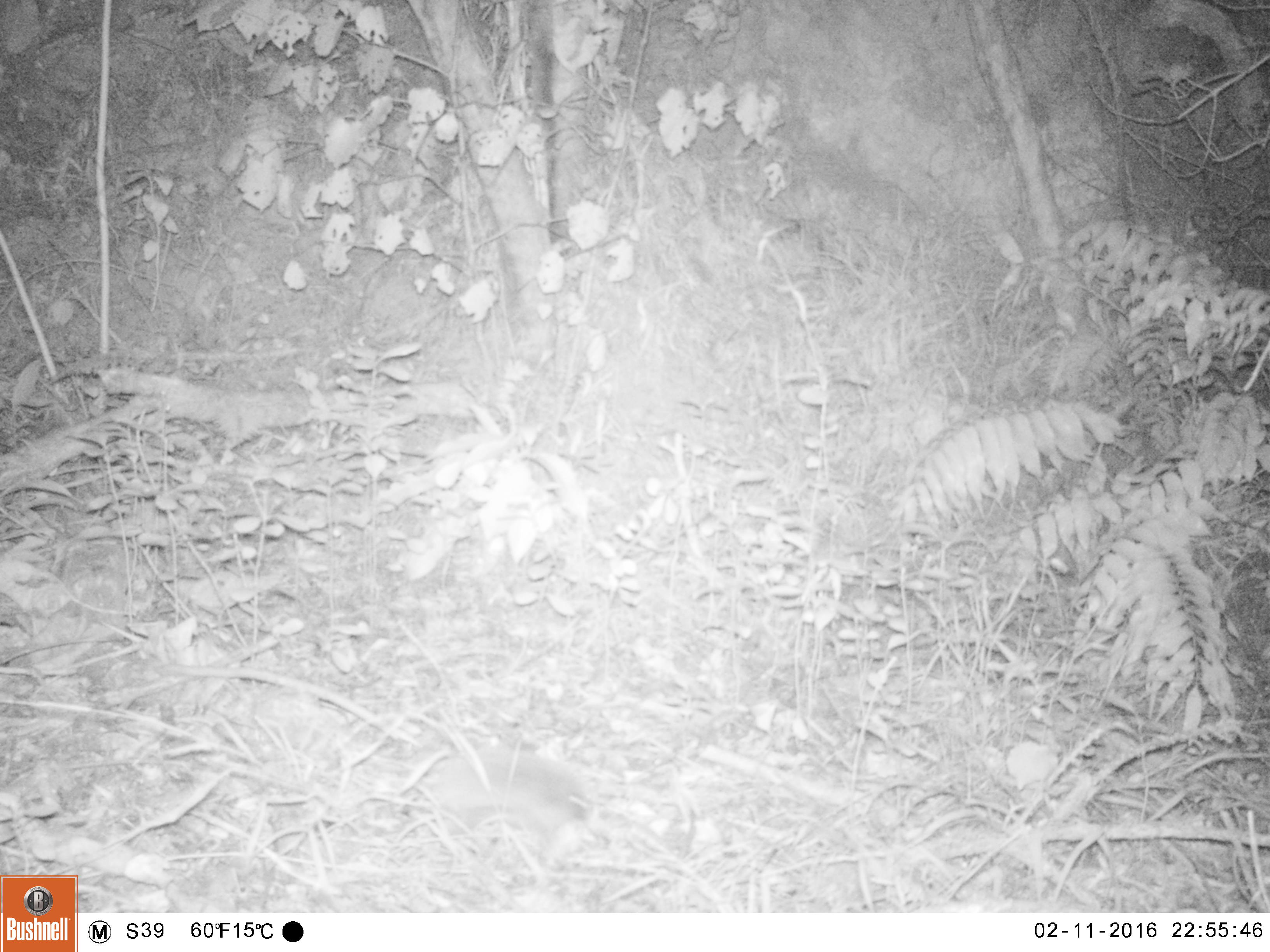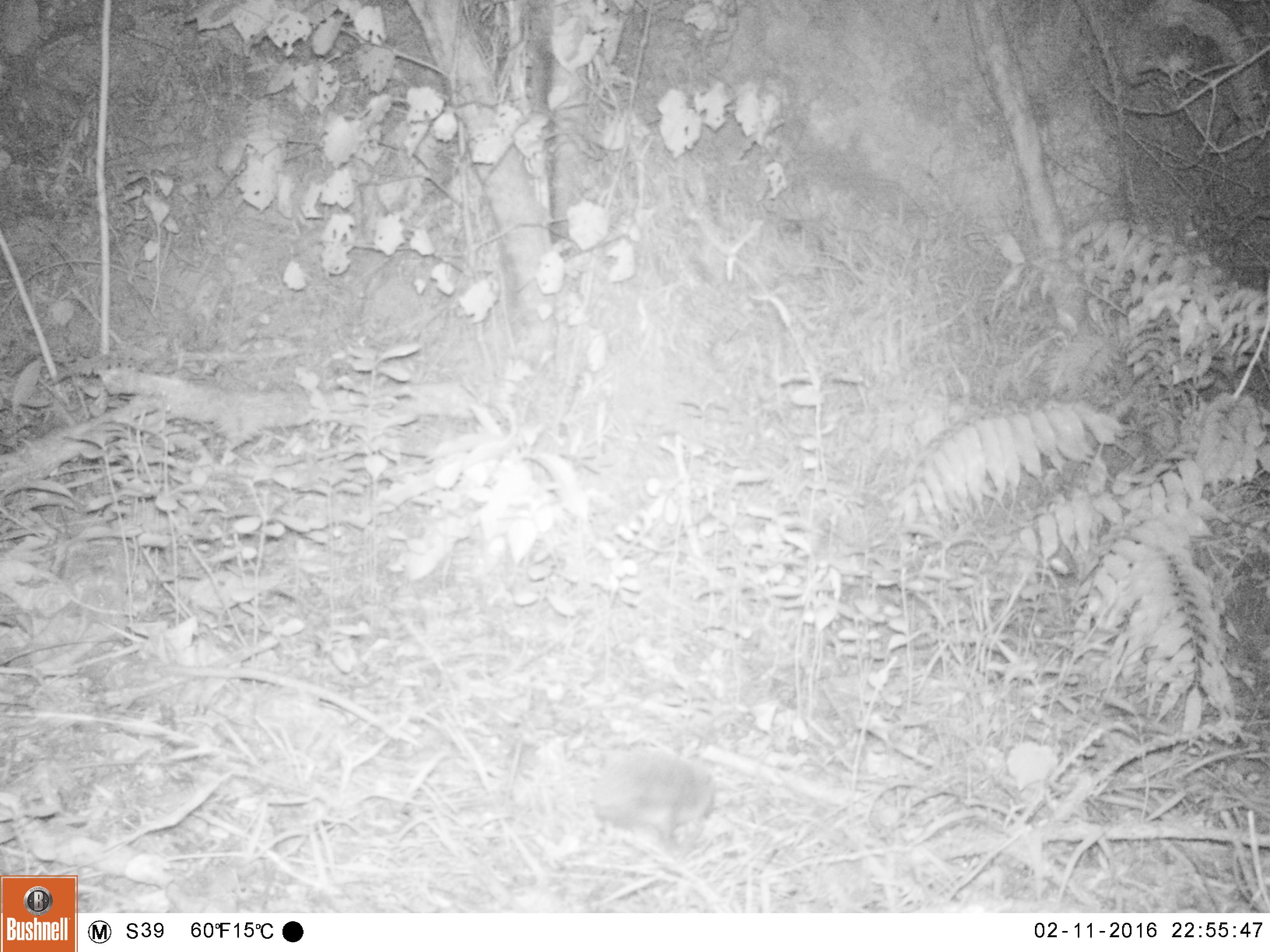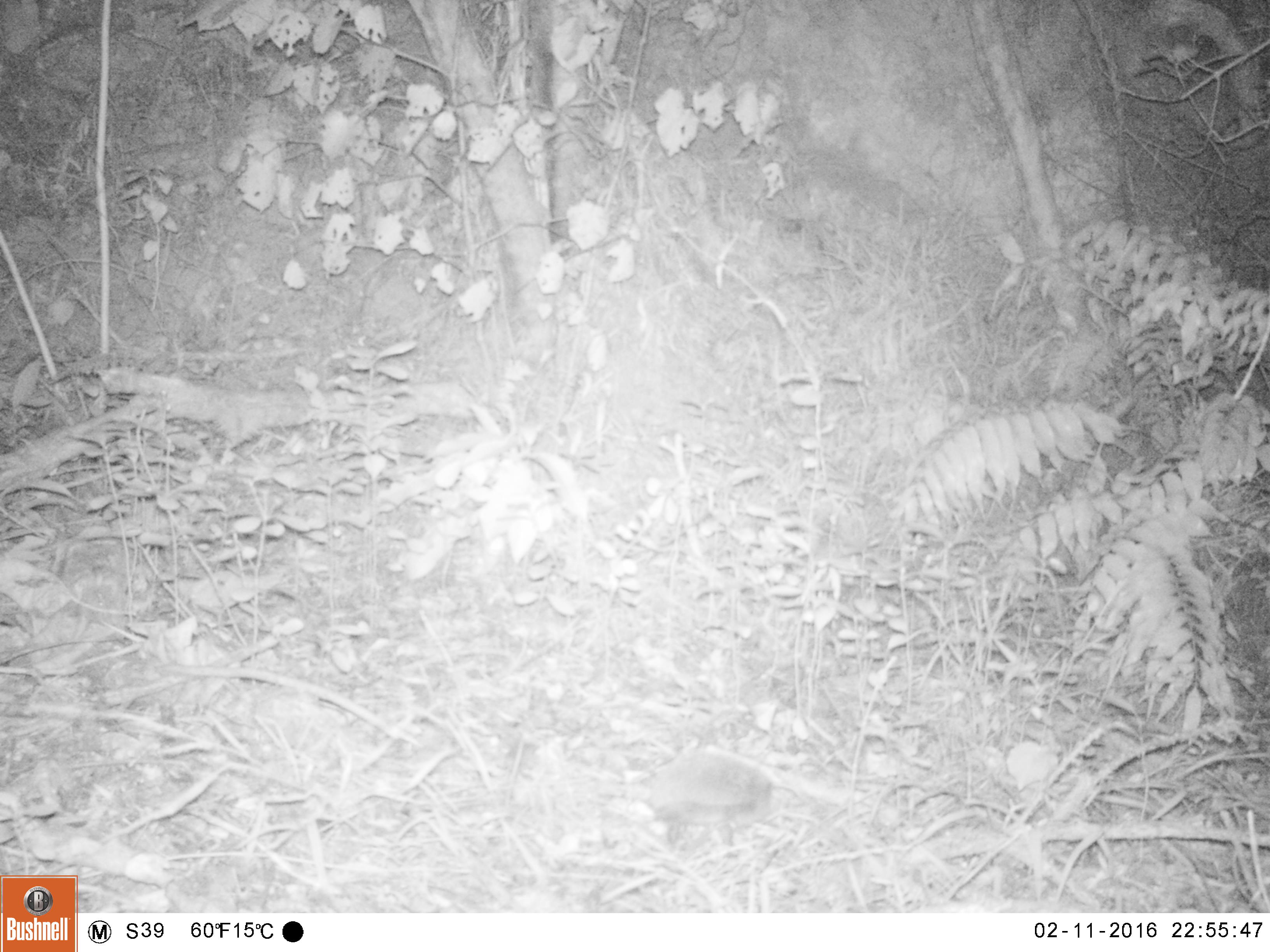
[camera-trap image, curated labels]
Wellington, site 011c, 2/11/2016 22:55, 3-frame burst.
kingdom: Animalia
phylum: Chordata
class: Mammalia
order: Eulipotyphla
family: Erinaceidae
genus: Erinaceus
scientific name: Erinaceus europaeus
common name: hedgehog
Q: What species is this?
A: Hedgehog (Erinaceus europaeus).